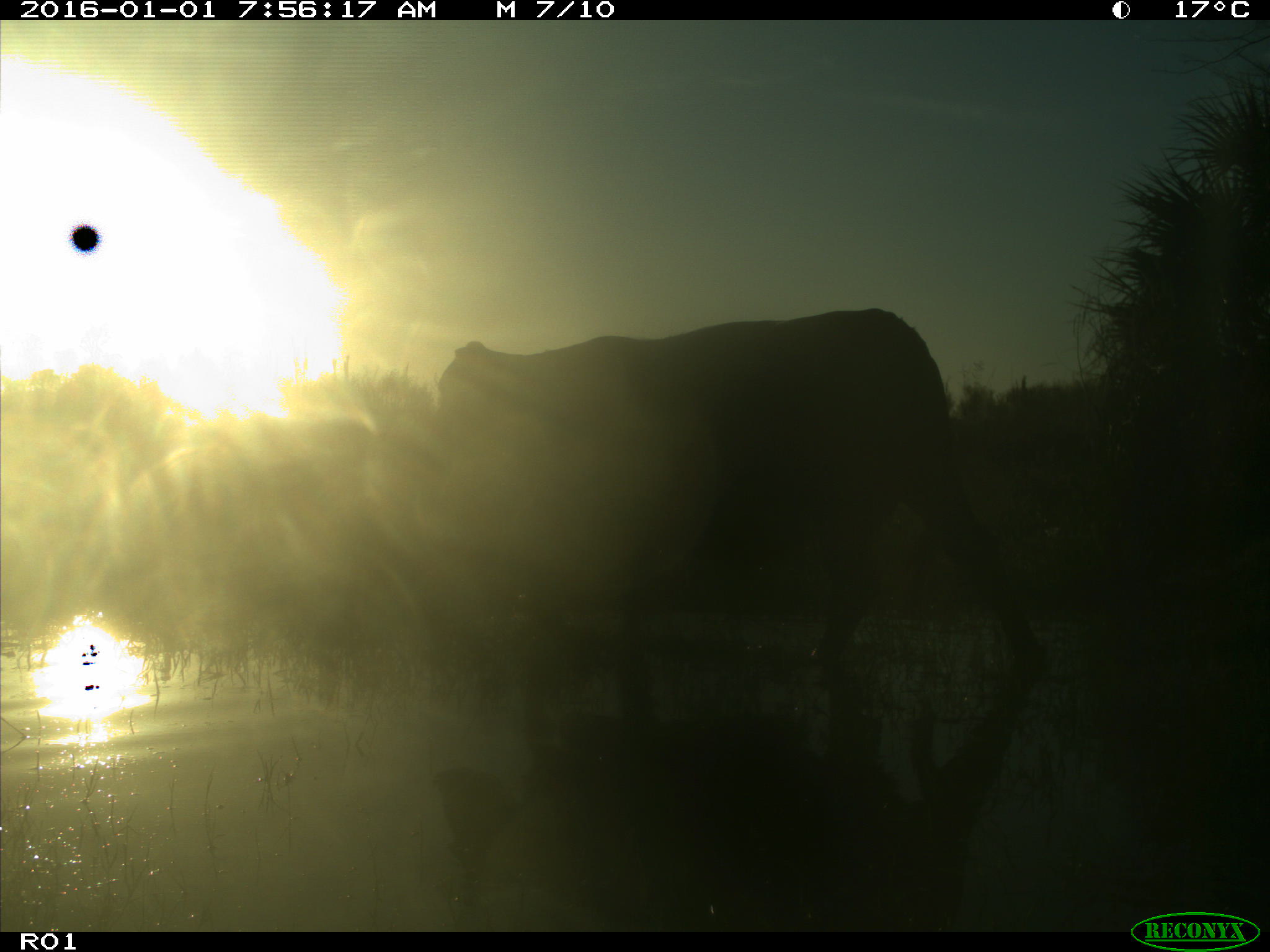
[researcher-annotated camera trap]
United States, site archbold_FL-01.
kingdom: Animalia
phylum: Chordata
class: Mammalia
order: Artiodactyla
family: Bovidae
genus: Bos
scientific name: Bos taurus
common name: domestic cow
Bos taurus (domestic cow).